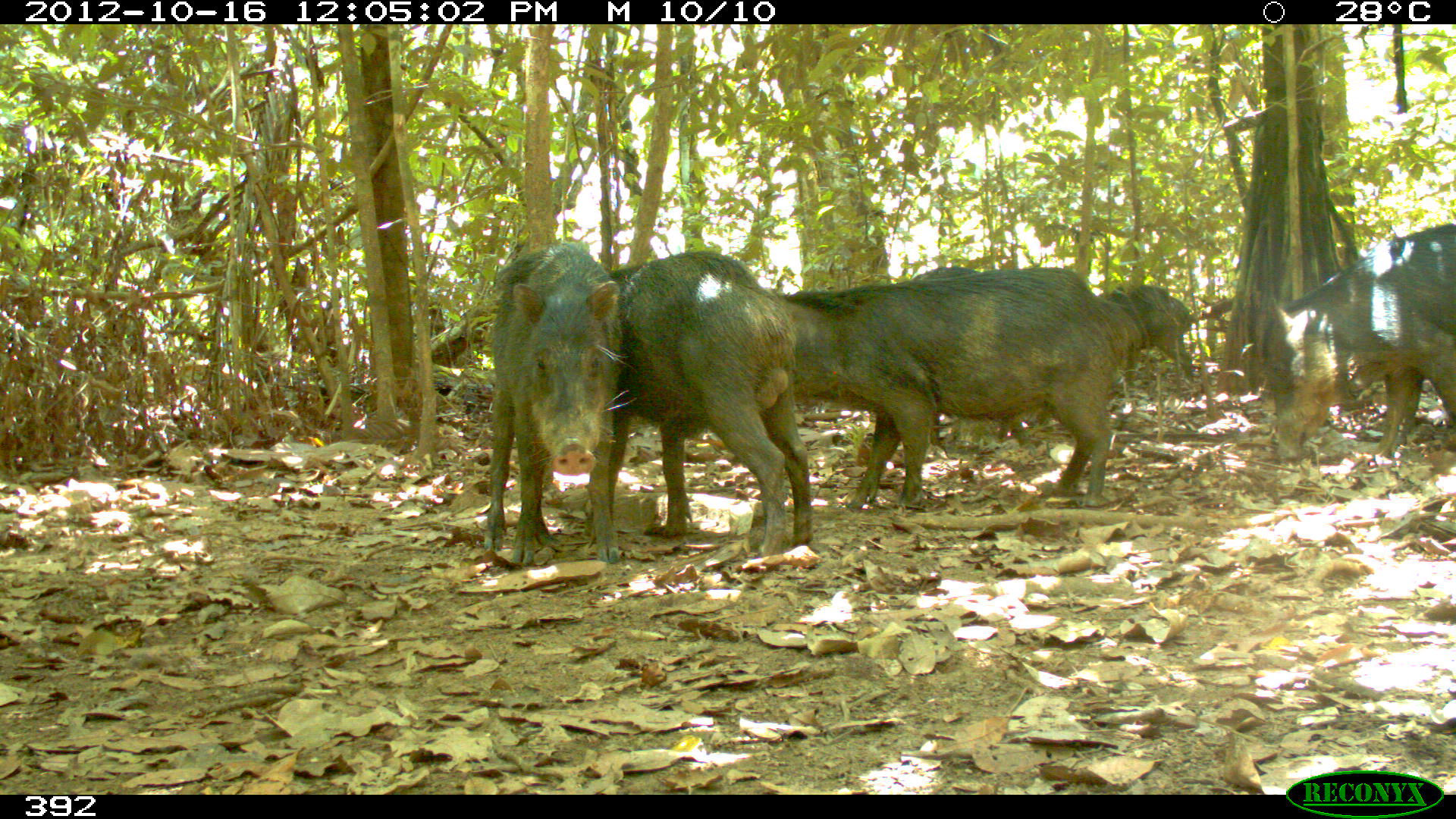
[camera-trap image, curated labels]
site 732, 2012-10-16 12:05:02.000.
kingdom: Animalia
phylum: Chordata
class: Mammalia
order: Artiodactyla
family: Tayassuidae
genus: Tayassu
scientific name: Tayassu pecari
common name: white-lipped peccary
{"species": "Tayassu pecari (white-lipped peccary)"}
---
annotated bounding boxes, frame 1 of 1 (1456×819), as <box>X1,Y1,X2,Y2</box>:
tayassu pecari: <box>766,260,1130,514</box>; <box>590,247,814,560</box>; <box>477,238,625,567</box>; <box>1259,222,1456,462</box>; <box>910,266,1039,457</box>; <box>1092,280,1202,388</box>; <box>1348,358,1423,445</box>